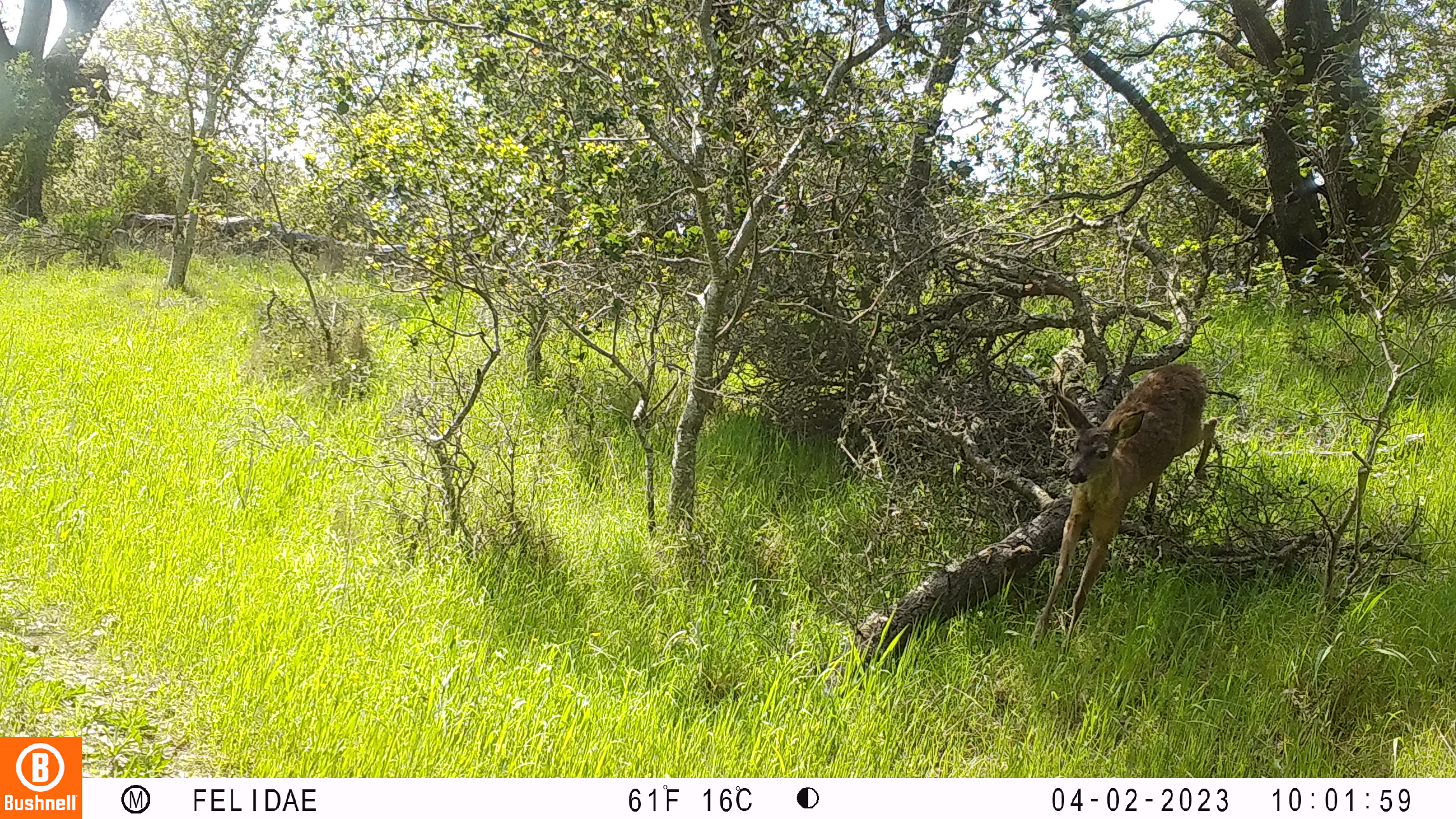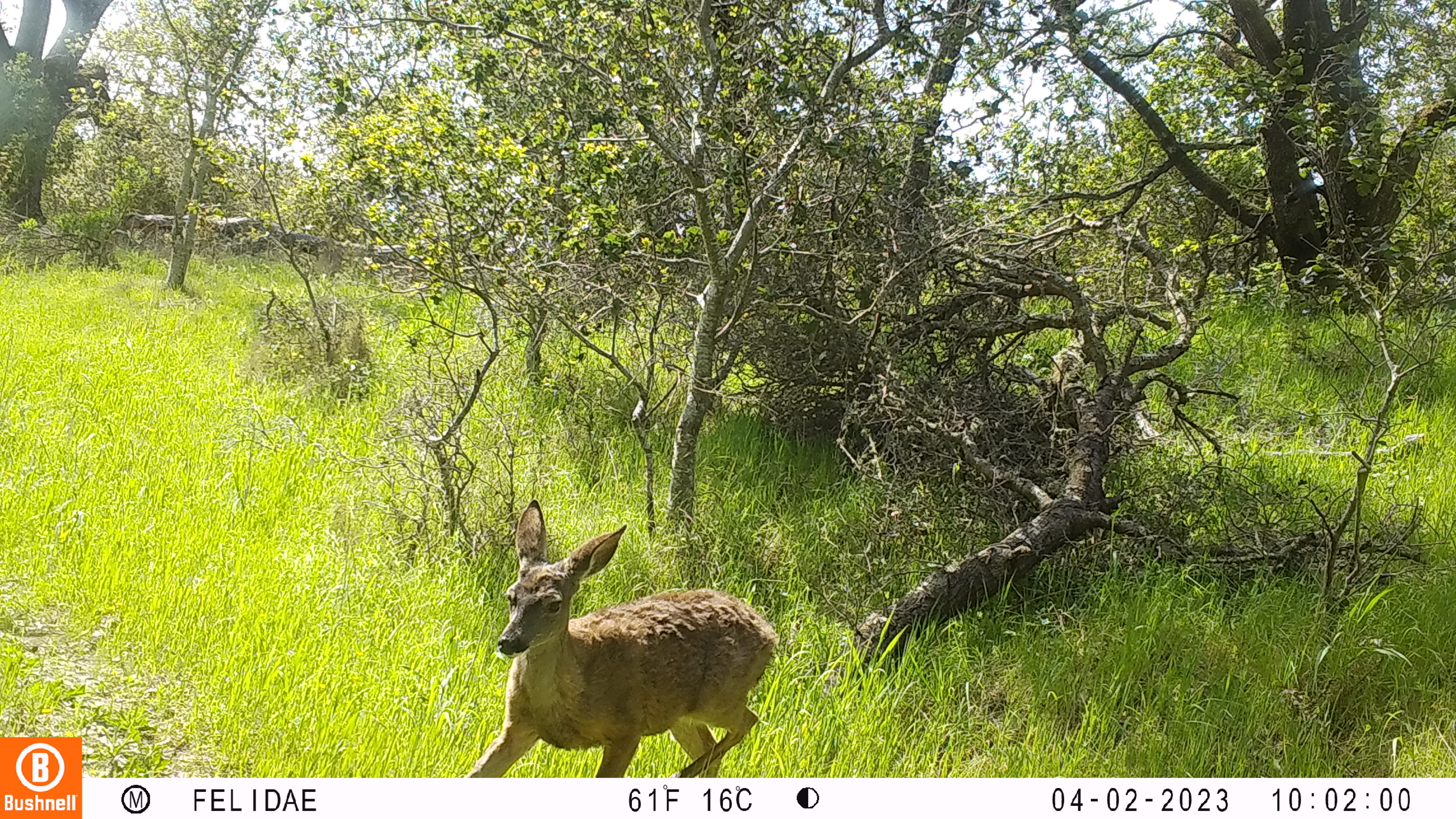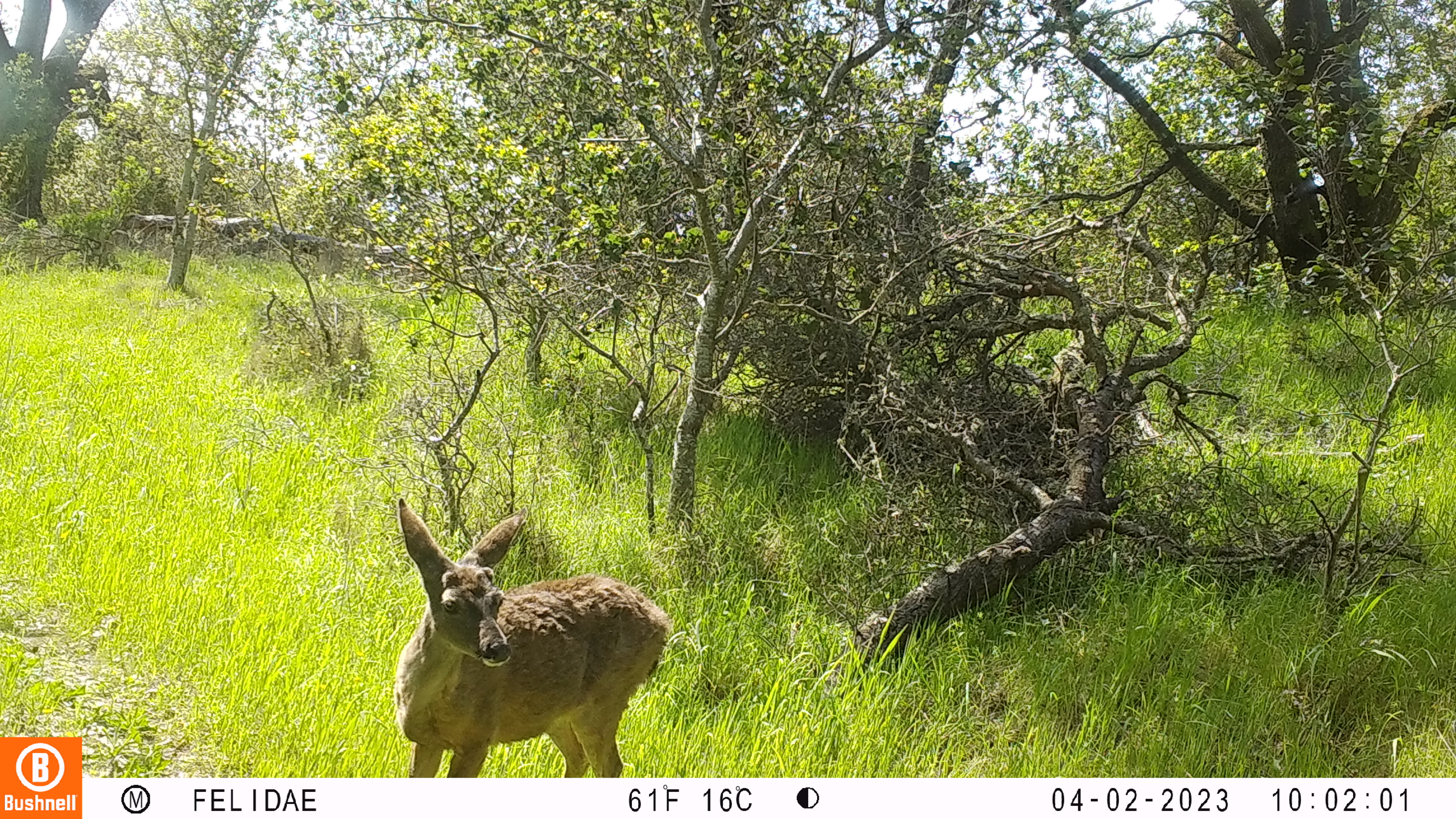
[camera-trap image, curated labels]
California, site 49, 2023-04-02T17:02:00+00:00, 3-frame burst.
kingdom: Animalia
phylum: Chordata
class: Mammalia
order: Artiodactyla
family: Cervidae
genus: Odocoileus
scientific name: Odocoileus hemionus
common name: mule deer